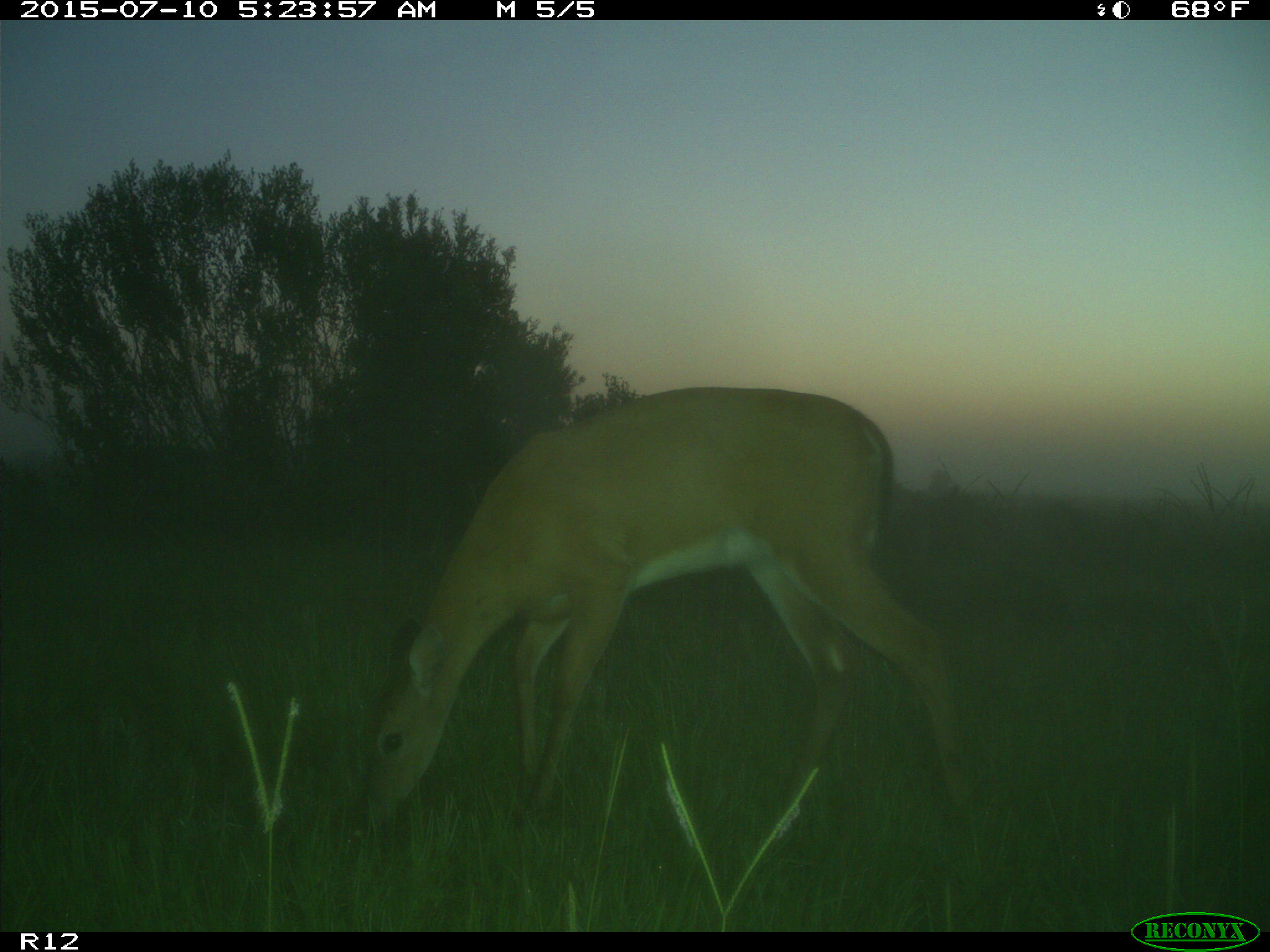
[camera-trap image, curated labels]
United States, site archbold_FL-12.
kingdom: Animalia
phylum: Chordata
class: Mammalia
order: Artiodactyla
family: Cervidae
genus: Odocoileus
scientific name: Odocoileus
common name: deer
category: unidentified deer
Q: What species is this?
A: Unidentified deer (deer) (Odocoileus).